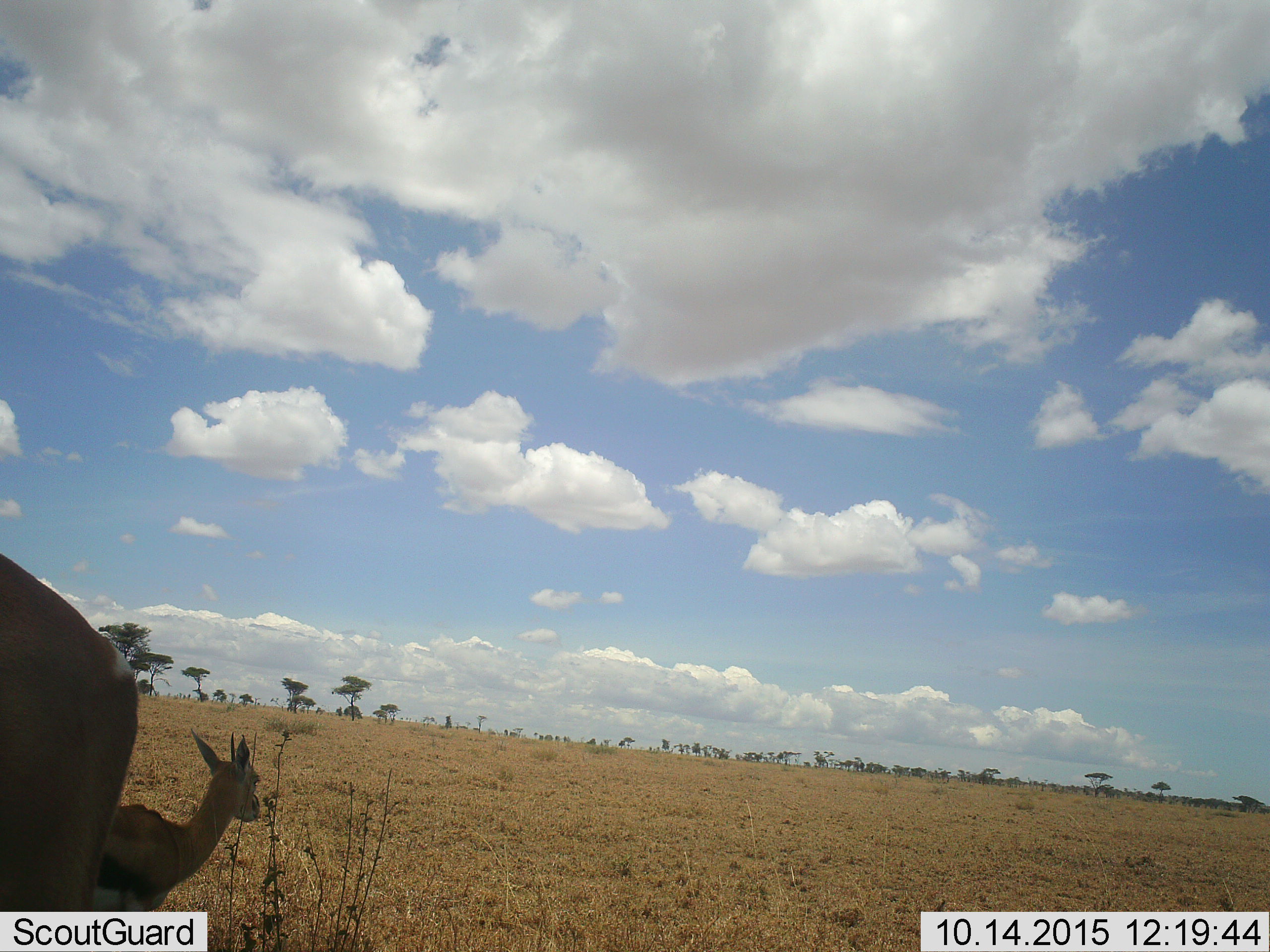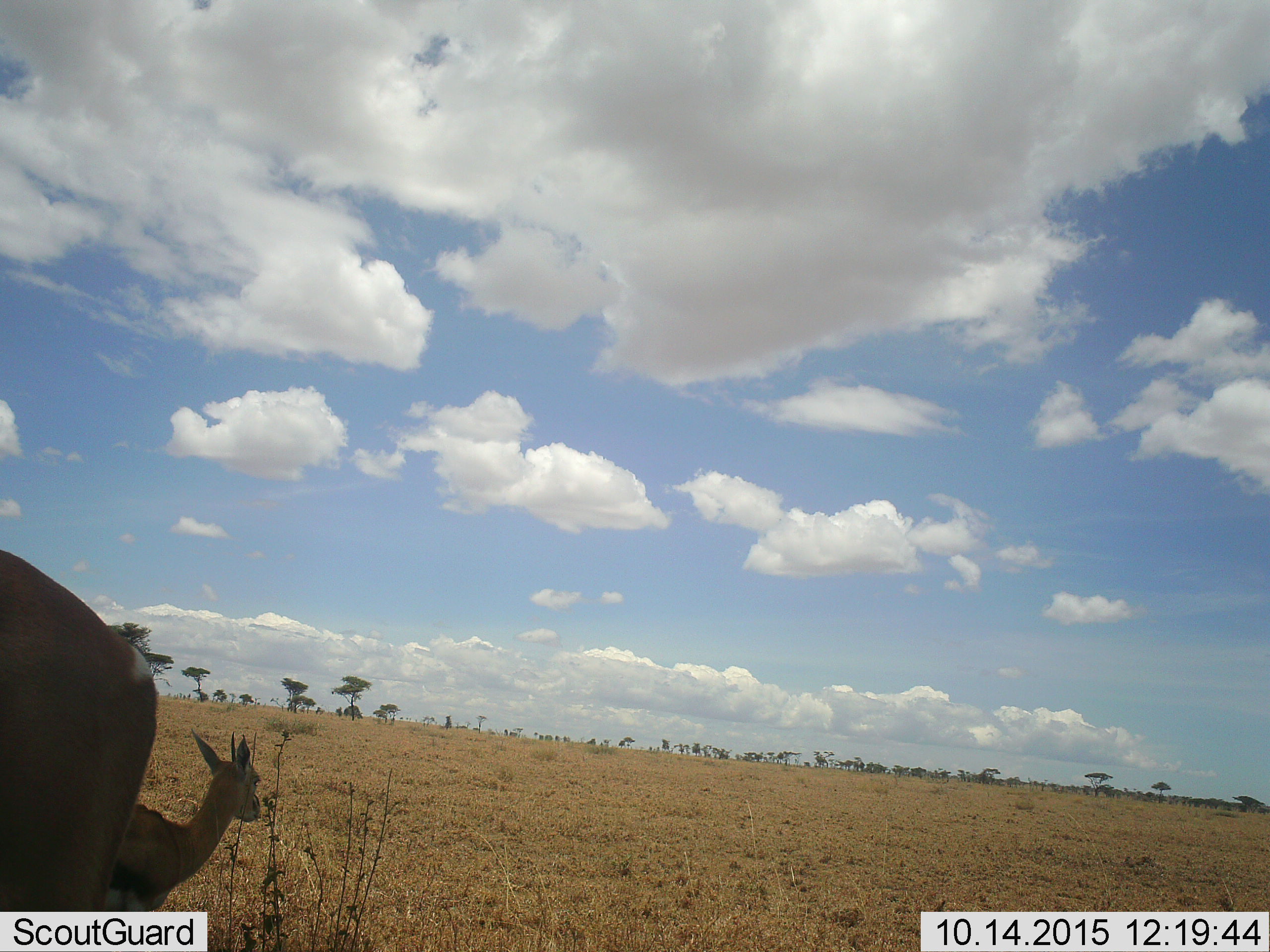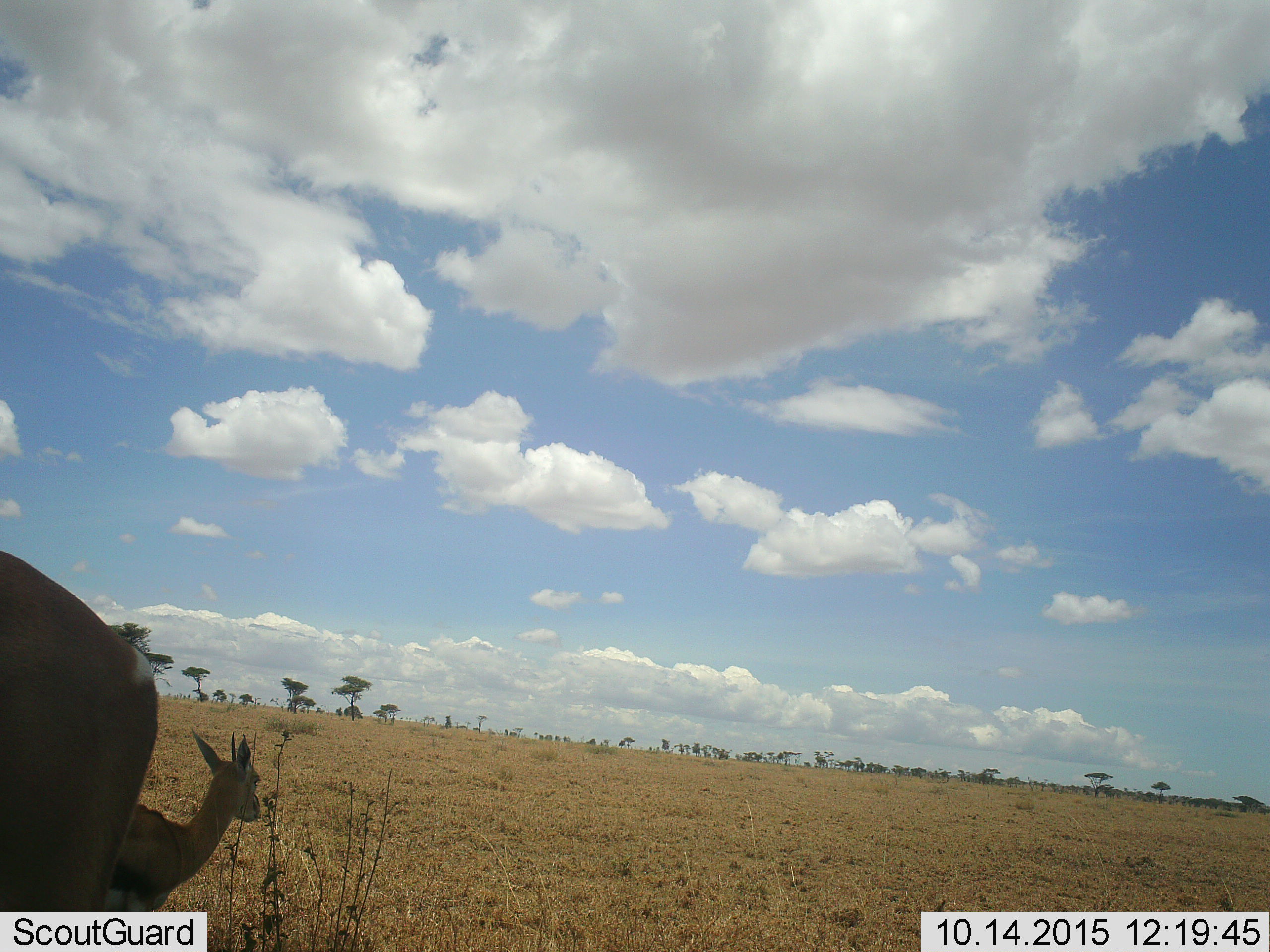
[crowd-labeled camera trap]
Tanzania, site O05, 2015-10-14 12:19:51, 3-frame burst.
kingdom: Animalia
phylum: Chordata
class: Mammalia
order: Artiodactyla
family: Bovidae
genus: Eudorcas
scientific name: Eudorcas thomsonii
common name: thomson's gazelle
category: gazellethomsons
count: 2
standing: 88%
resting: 0%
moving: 12%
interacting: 0%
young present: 12%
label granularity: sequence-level